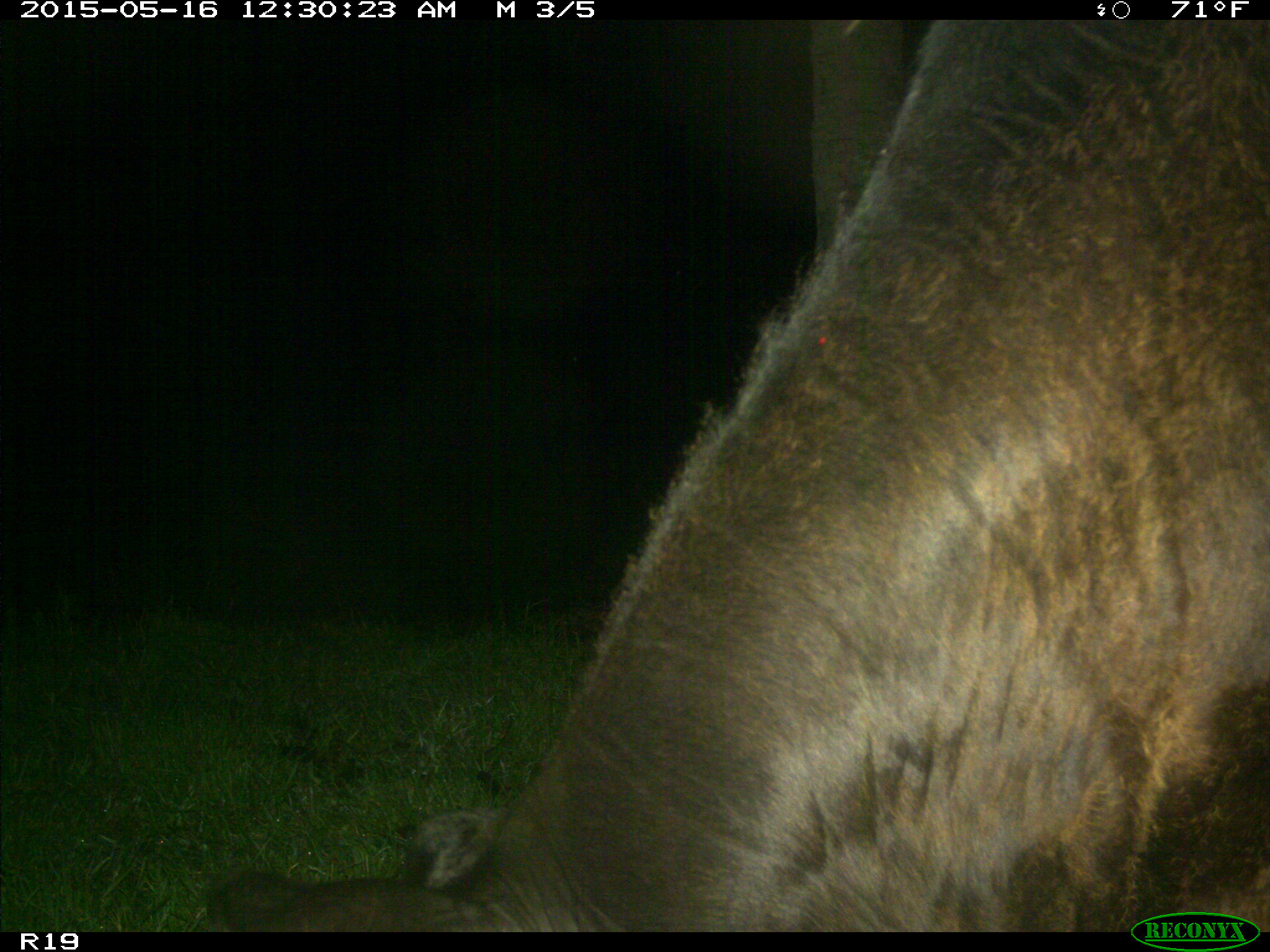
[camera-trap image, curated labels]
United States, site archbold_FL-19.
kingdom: Animalia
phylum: Chordata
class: Mammalia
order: Artiodactyla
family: Bovidae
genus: Bos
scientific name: Bos taurus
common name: domestic cow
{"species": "Bos taurus (domestic cow)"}